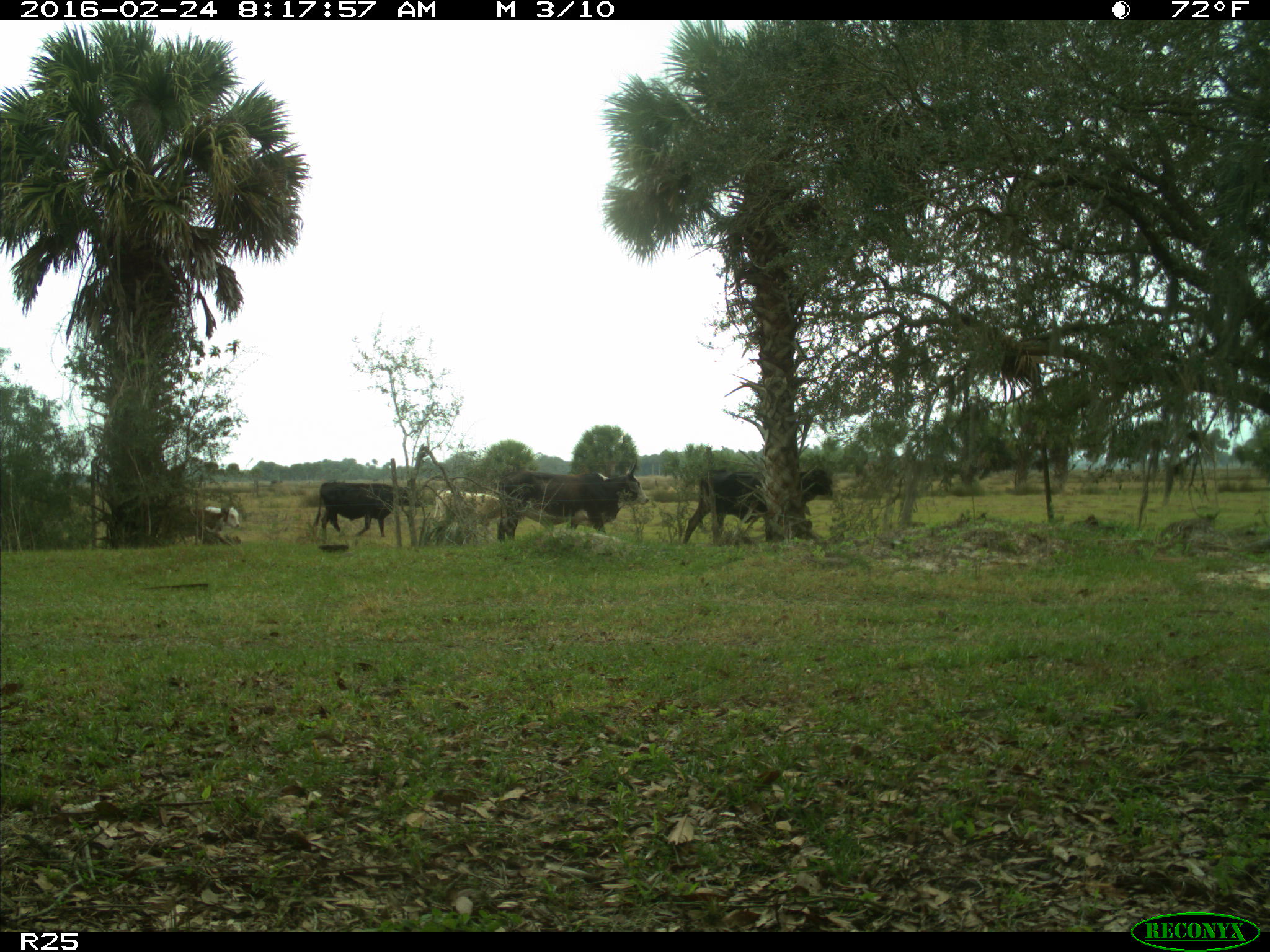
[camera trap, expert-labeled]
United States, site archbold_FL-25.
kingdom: Animalia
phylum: Chordata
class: Mammalia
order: Artiodactyla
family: Bovidae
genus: Bos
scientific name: Bos taurus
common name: domestic cow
Bos taurus (domestic cow).